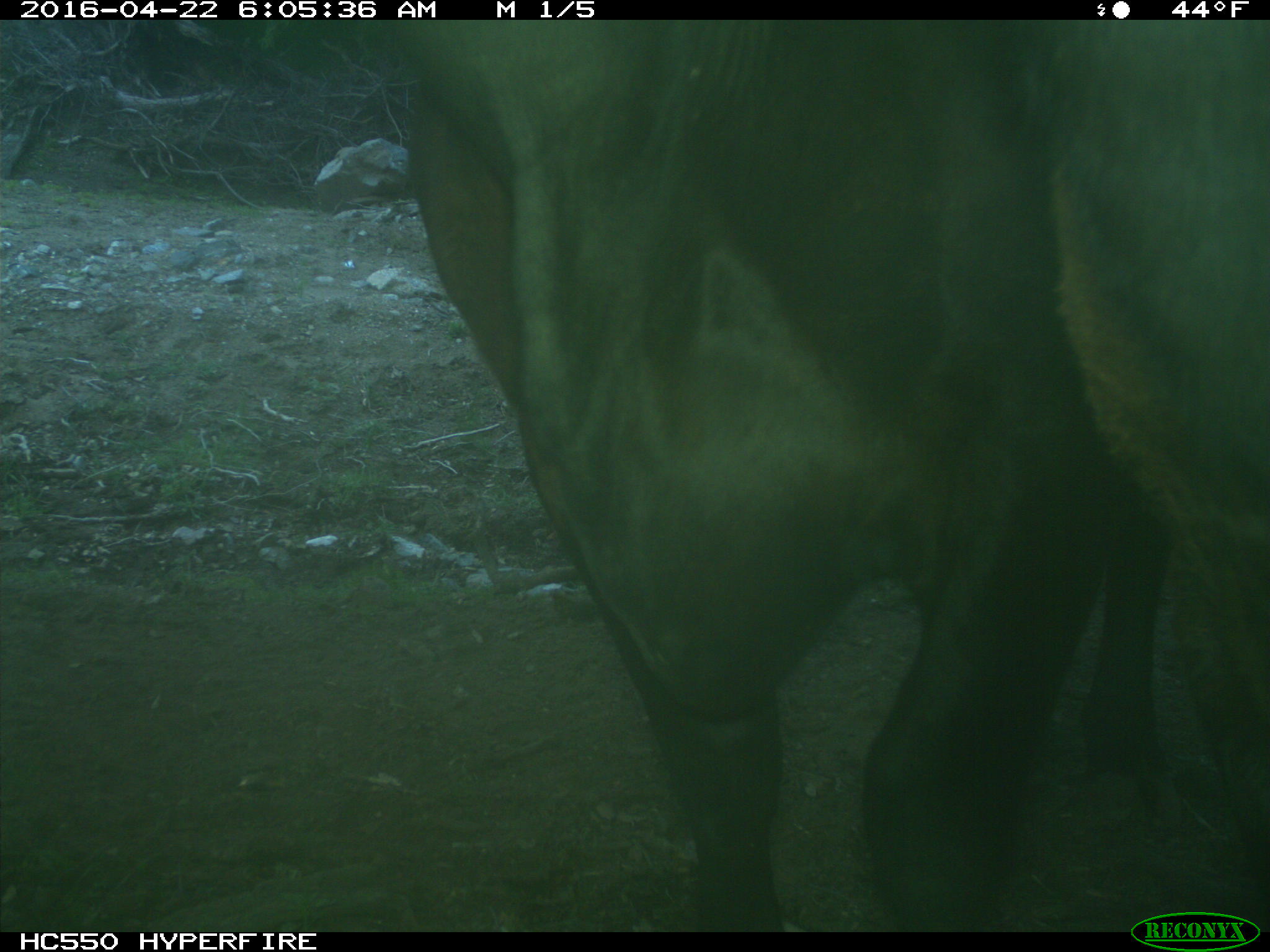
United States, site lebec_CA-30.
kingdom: Animalia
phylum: Chordata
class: Mammalia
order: Artiodactyla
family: Bovidae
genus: Bos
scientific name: Bos taurus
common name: domestic cow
Bos taurus (domestic cow).